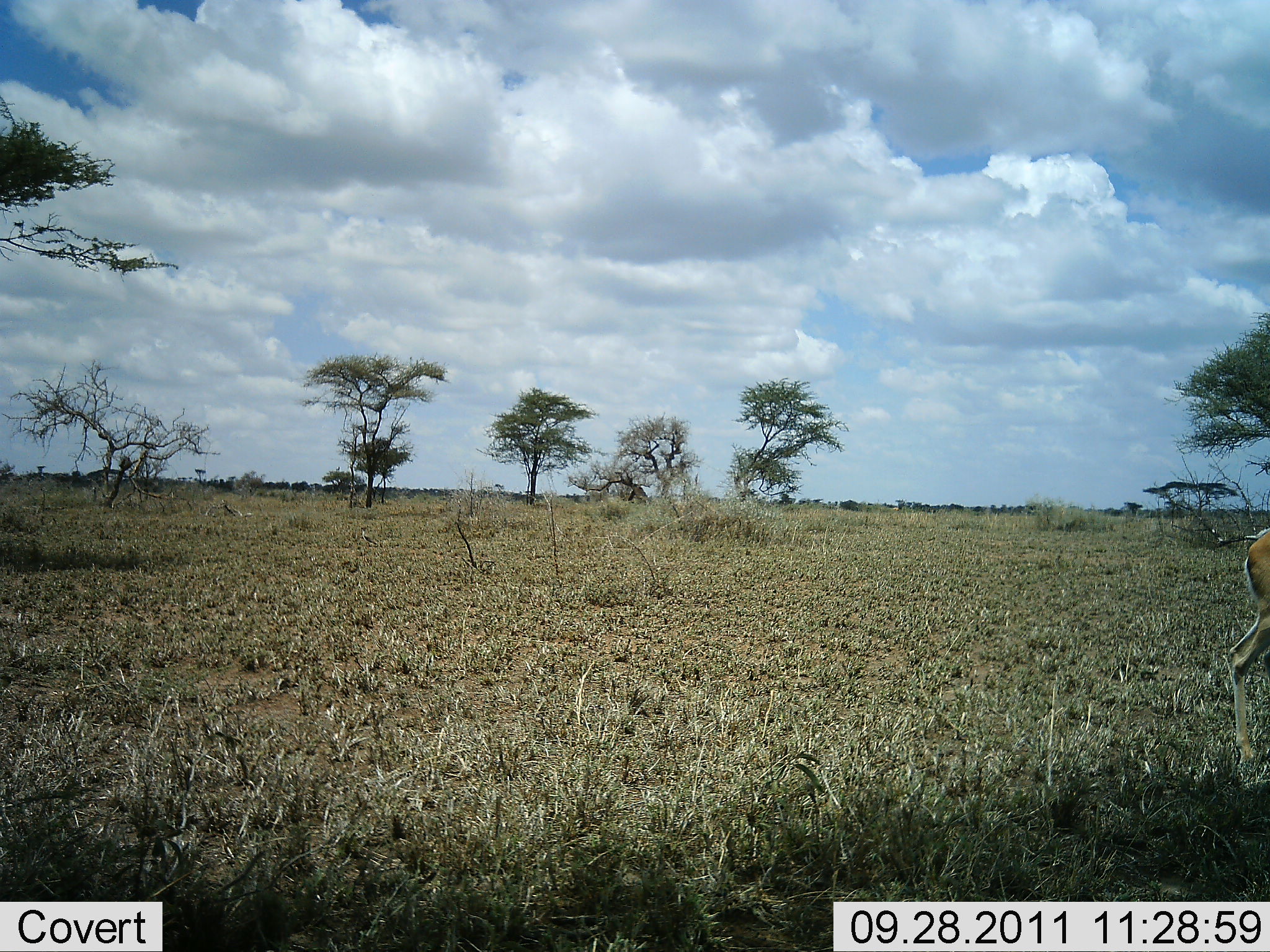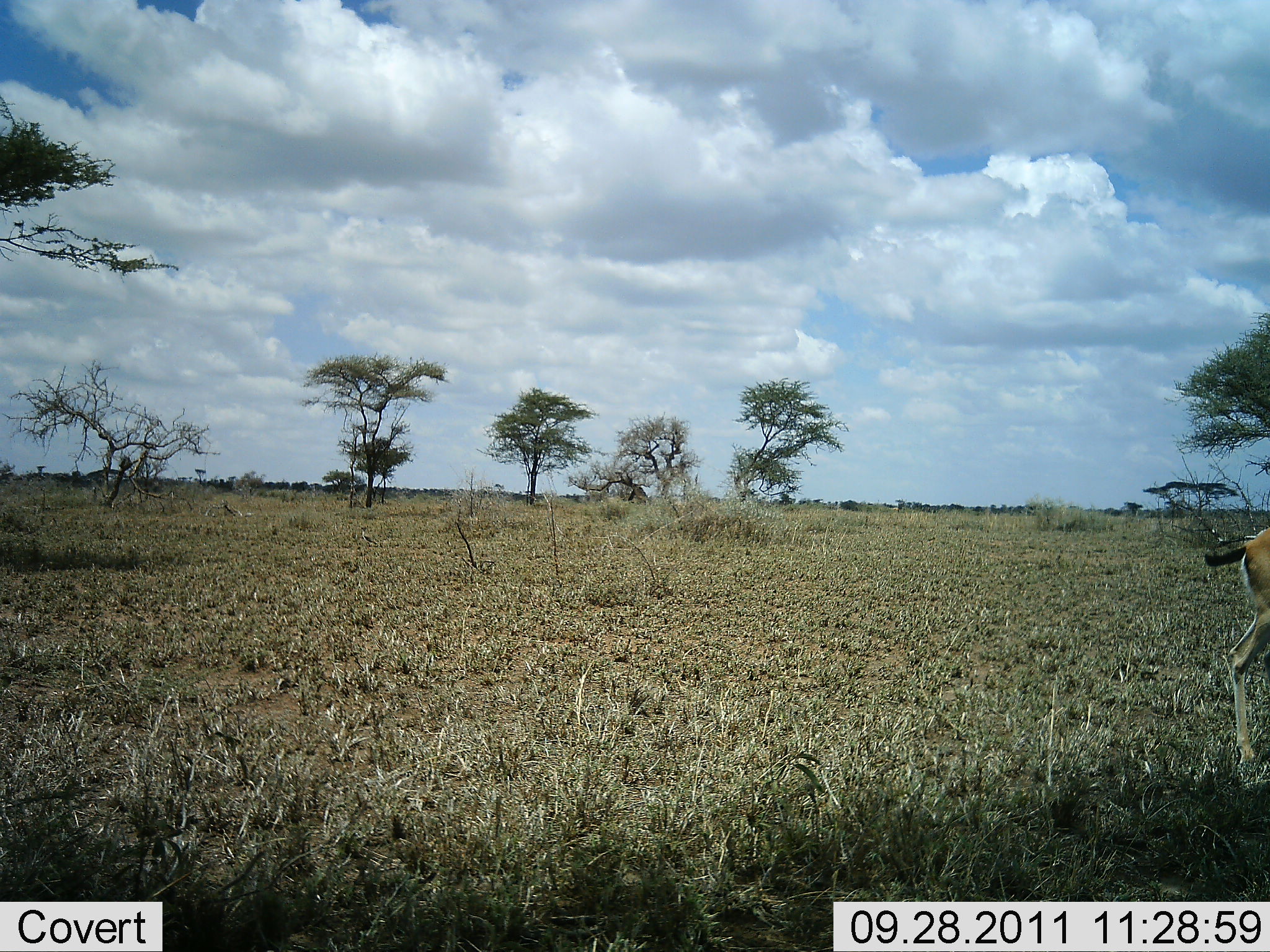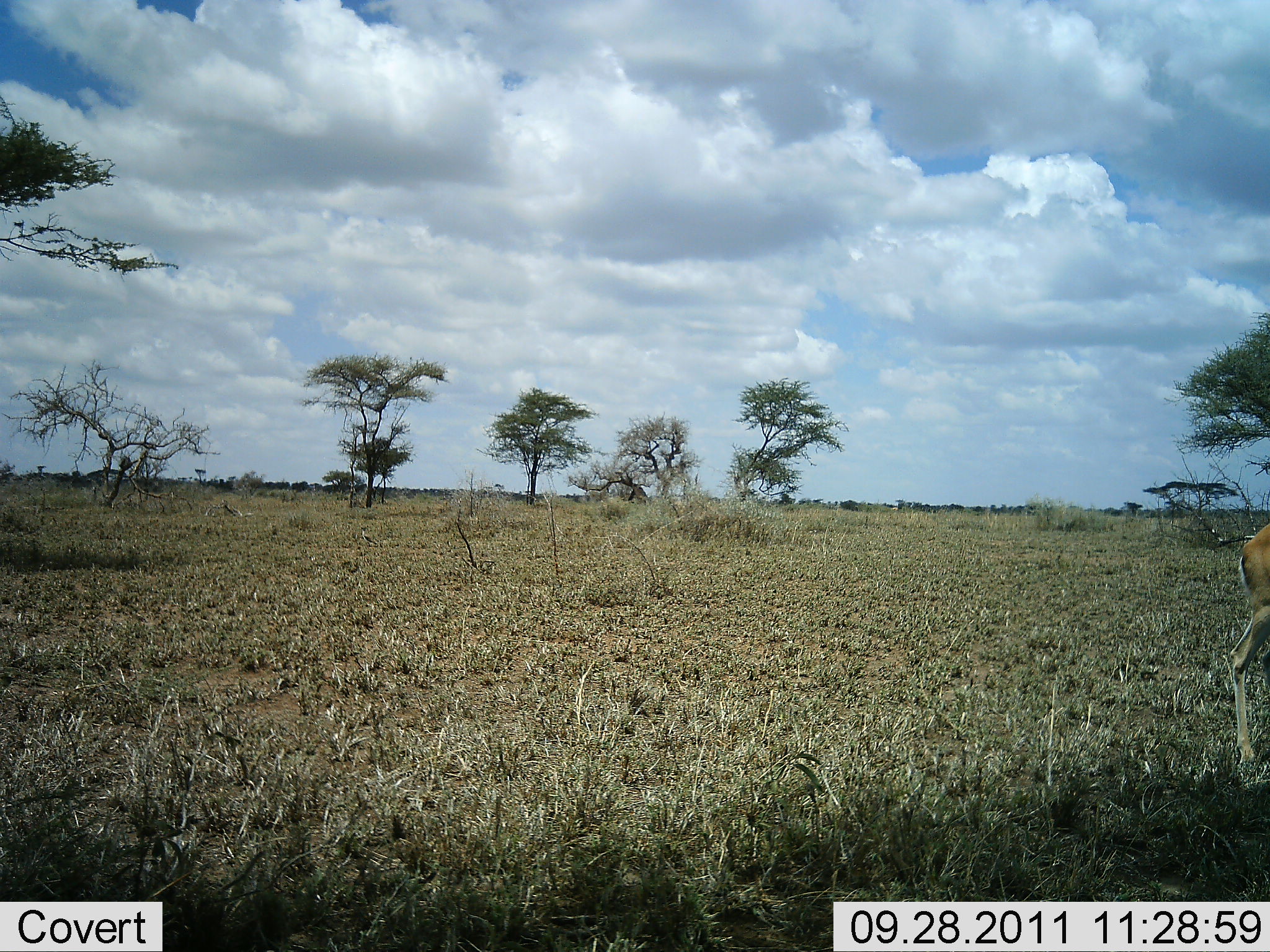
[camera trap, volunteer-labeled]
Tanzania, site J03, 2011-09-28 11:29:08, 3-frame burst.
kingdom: Animalia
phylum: Chordata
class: Mammalia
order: Artiodactyla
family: Bovidae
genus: Eudorcas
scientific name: Eudorcas thomsonii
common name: thomson's gazelle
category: gazellethomsons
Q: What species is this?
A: Gazellethomsons (thomson's gazelle) (Eudorcas thomsonii).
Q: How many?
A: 1.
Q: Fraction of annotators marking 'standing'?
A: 82%.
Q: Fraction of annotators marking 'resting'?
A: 0%.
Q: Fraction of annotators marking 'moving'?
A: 18%.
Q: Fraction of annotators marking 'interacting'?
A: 0%.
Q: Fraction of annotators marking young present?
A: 9%.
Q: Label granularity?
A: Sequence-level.